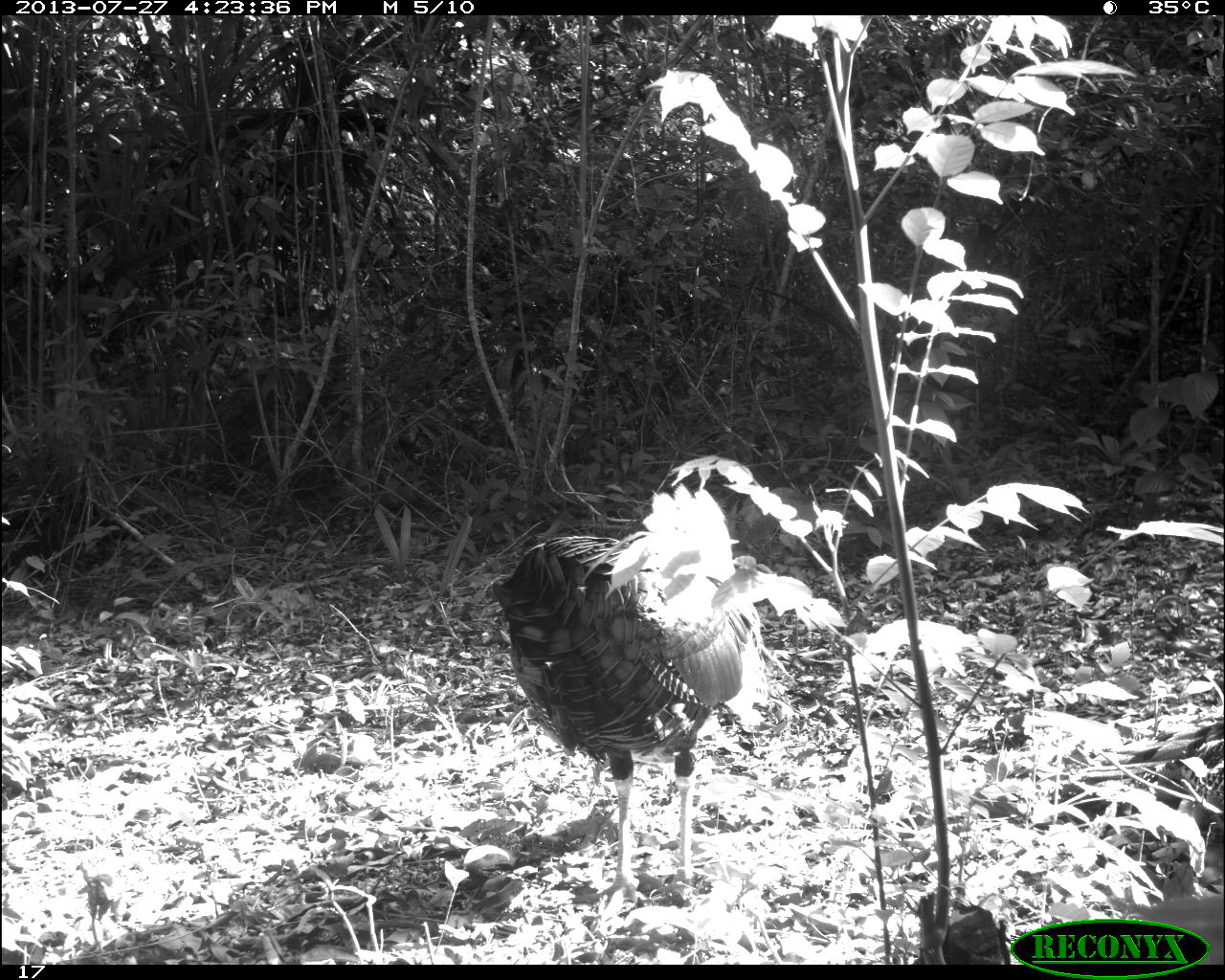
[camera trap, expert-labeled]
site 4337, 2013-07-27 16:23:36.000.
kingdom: Animalia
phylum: Chordata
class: Aves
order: Galliformes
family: Phasianidae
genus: Meleagris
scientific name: Meleagris ocellata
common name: ocellated turkey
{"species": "Meleagris ocellata (ocellated turkey)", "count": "1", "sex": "male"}